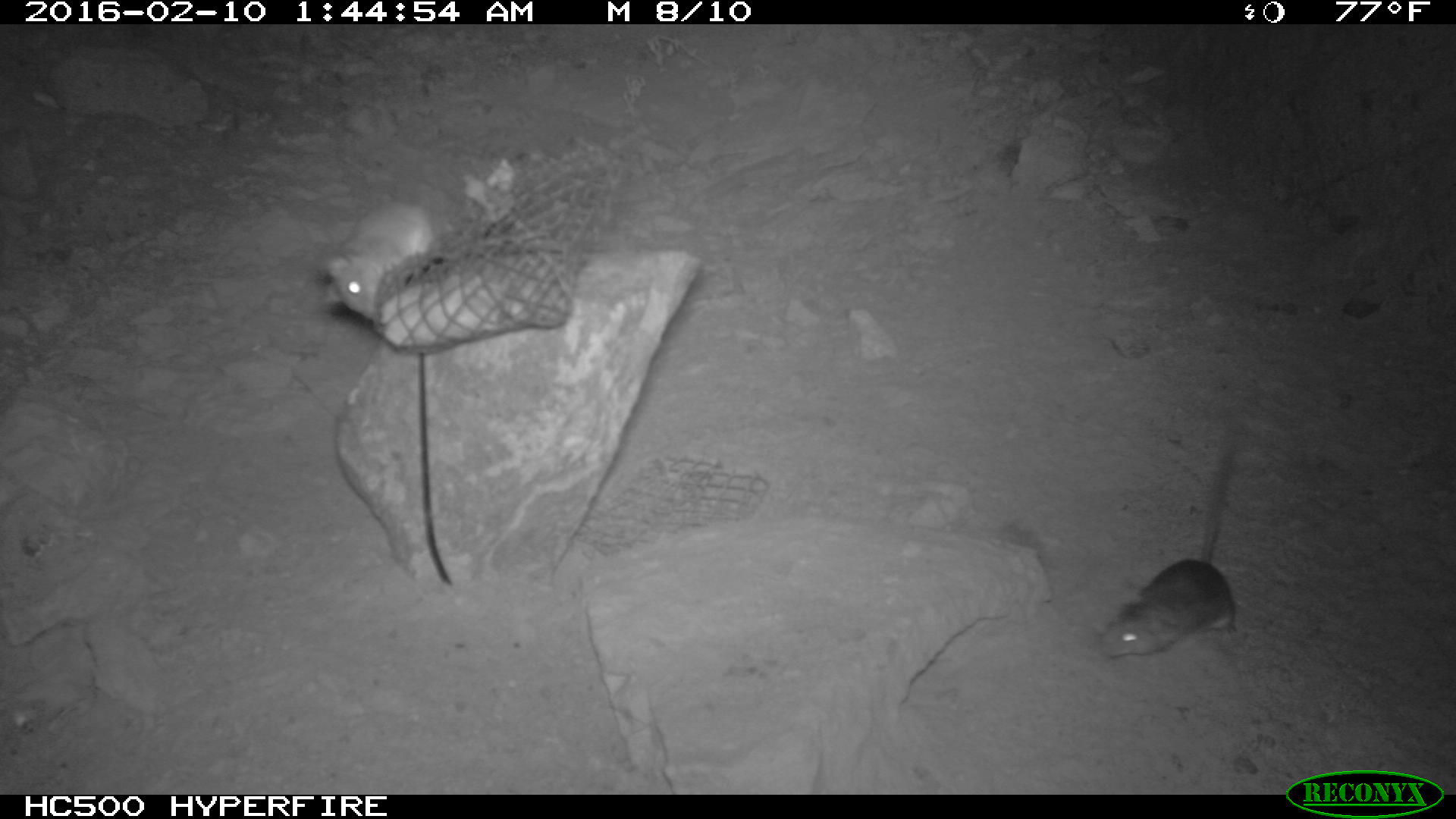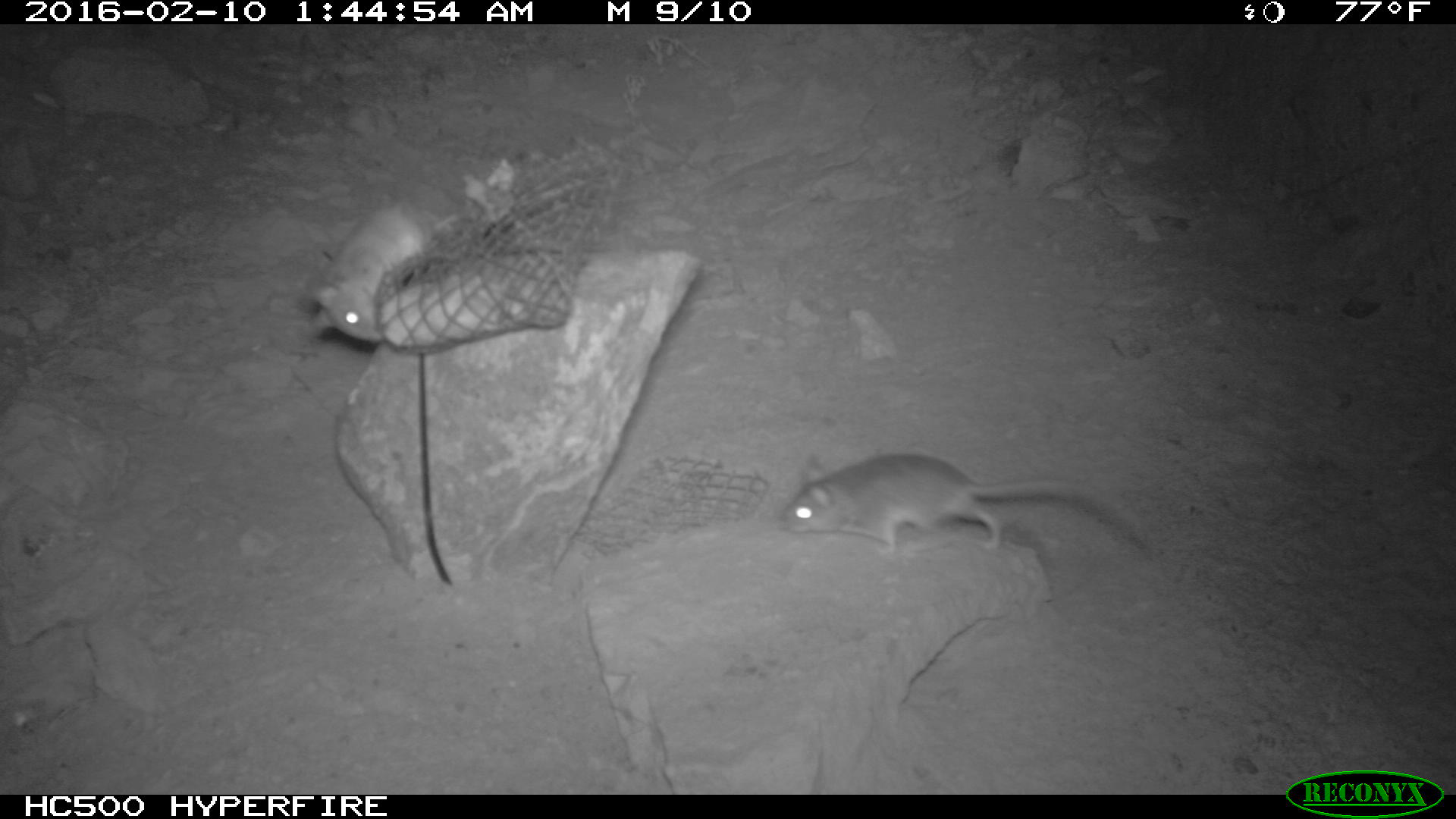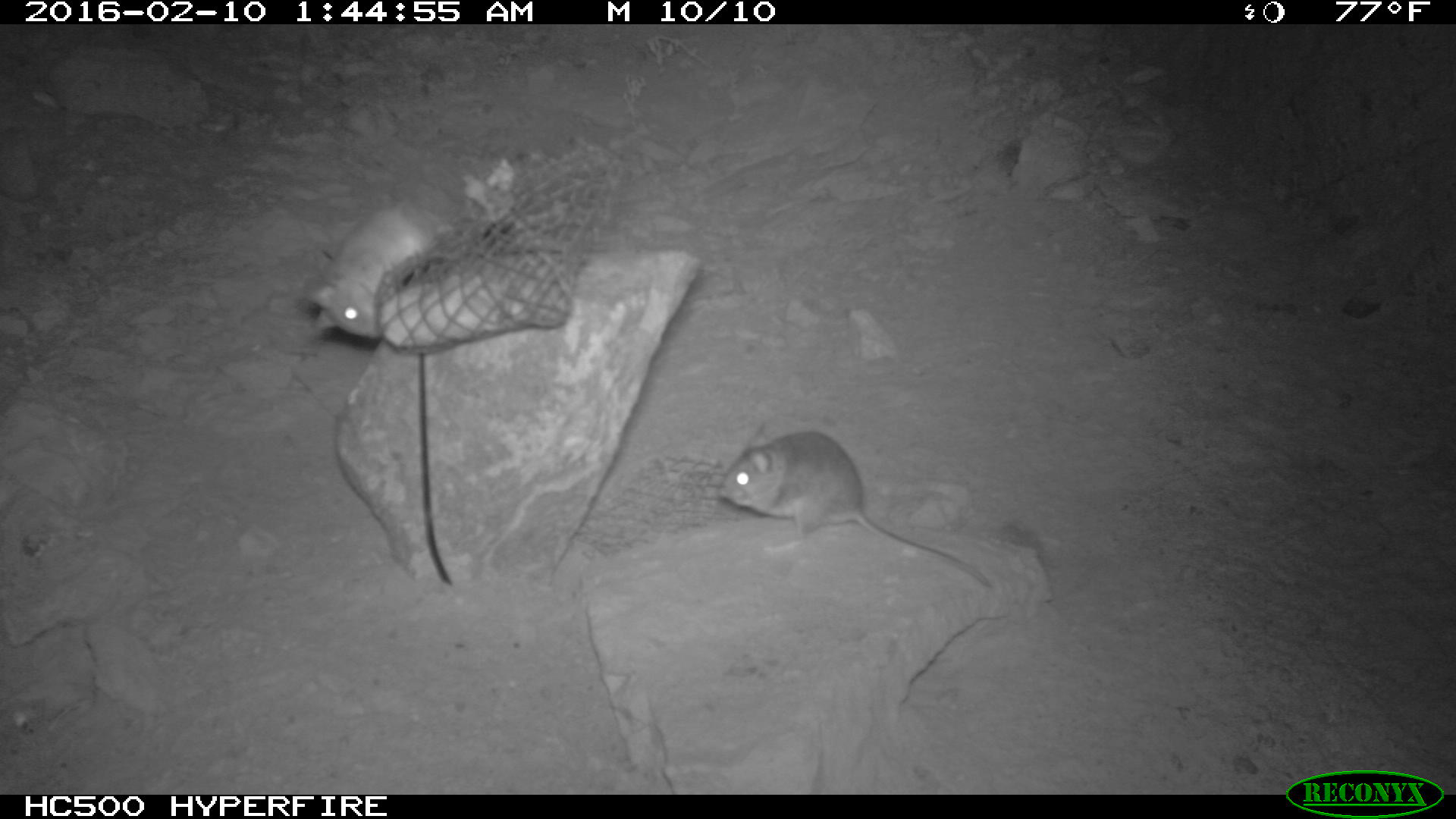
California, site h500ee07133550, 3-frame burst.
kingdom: Animalia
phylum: Chordata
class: Mammalia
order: Rodentia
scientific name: Rodentia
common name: rodent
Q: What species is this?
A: Rodent (Rodentia).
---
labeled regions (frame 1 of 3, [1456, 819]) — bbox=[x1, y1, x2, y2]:
rodent: bbox=[1101, 419, 1243, 657]; bbox=[321, 202, 435, 319]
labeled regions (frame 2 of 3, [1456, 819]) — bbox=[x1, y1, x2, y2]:
rodent: bbox=[776, 452, 1151, 573]; bbox=[305, 202, 435, 344]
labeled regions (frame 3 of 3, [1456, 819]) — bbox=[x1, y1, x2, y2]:
rodent: bbox=[714, 420, 990, 586]; bbox=[306, 202, 452, 337]